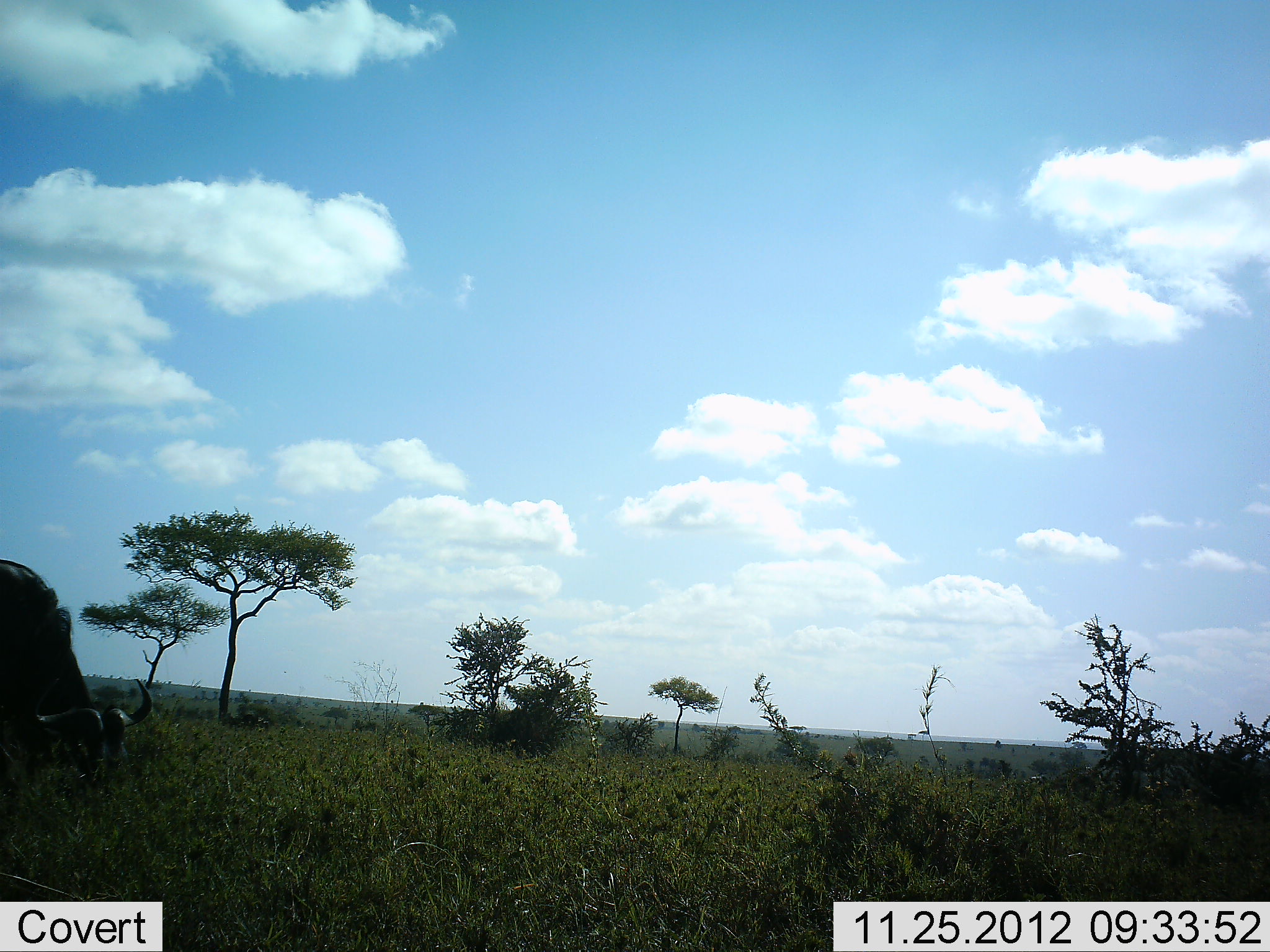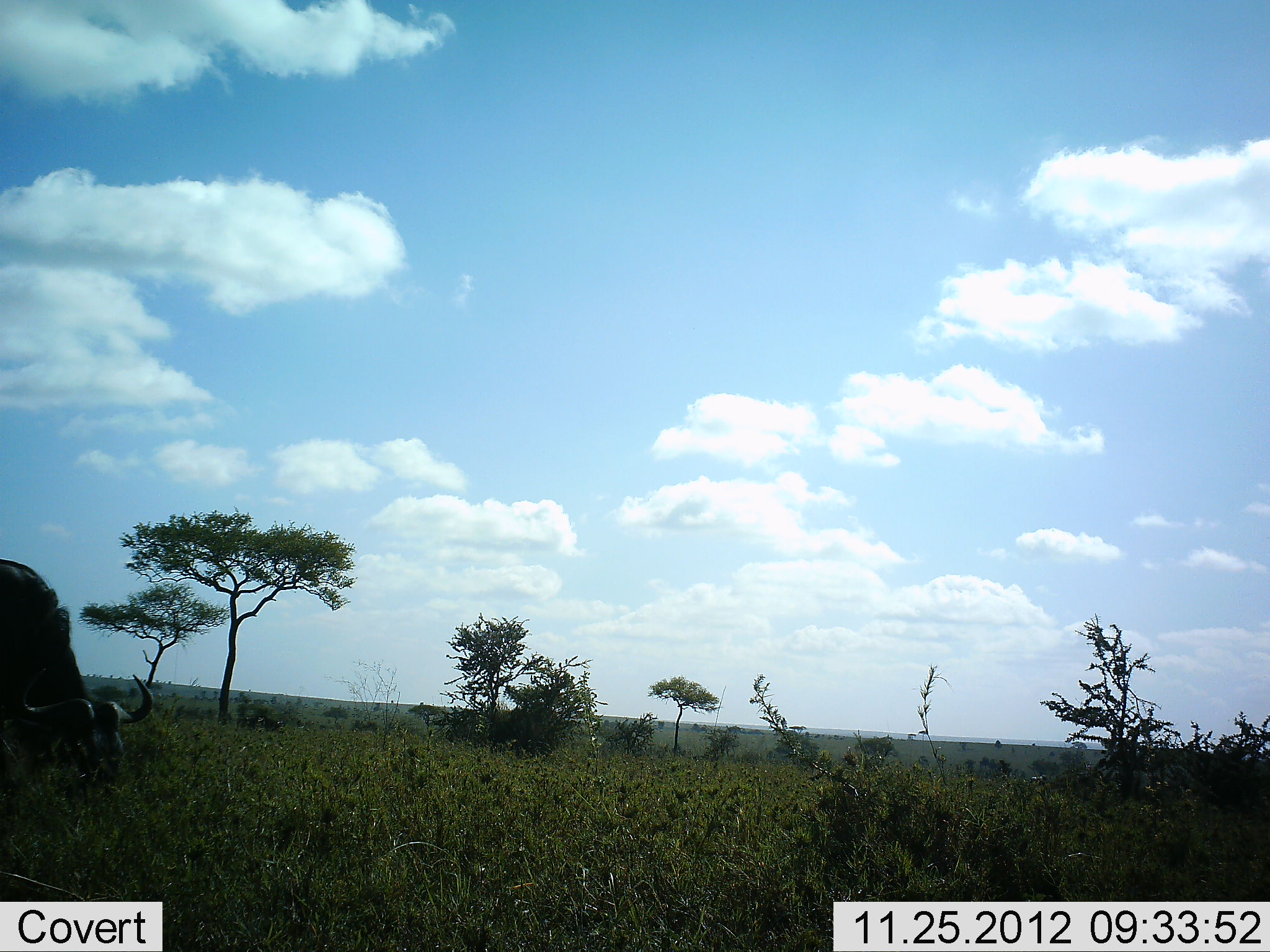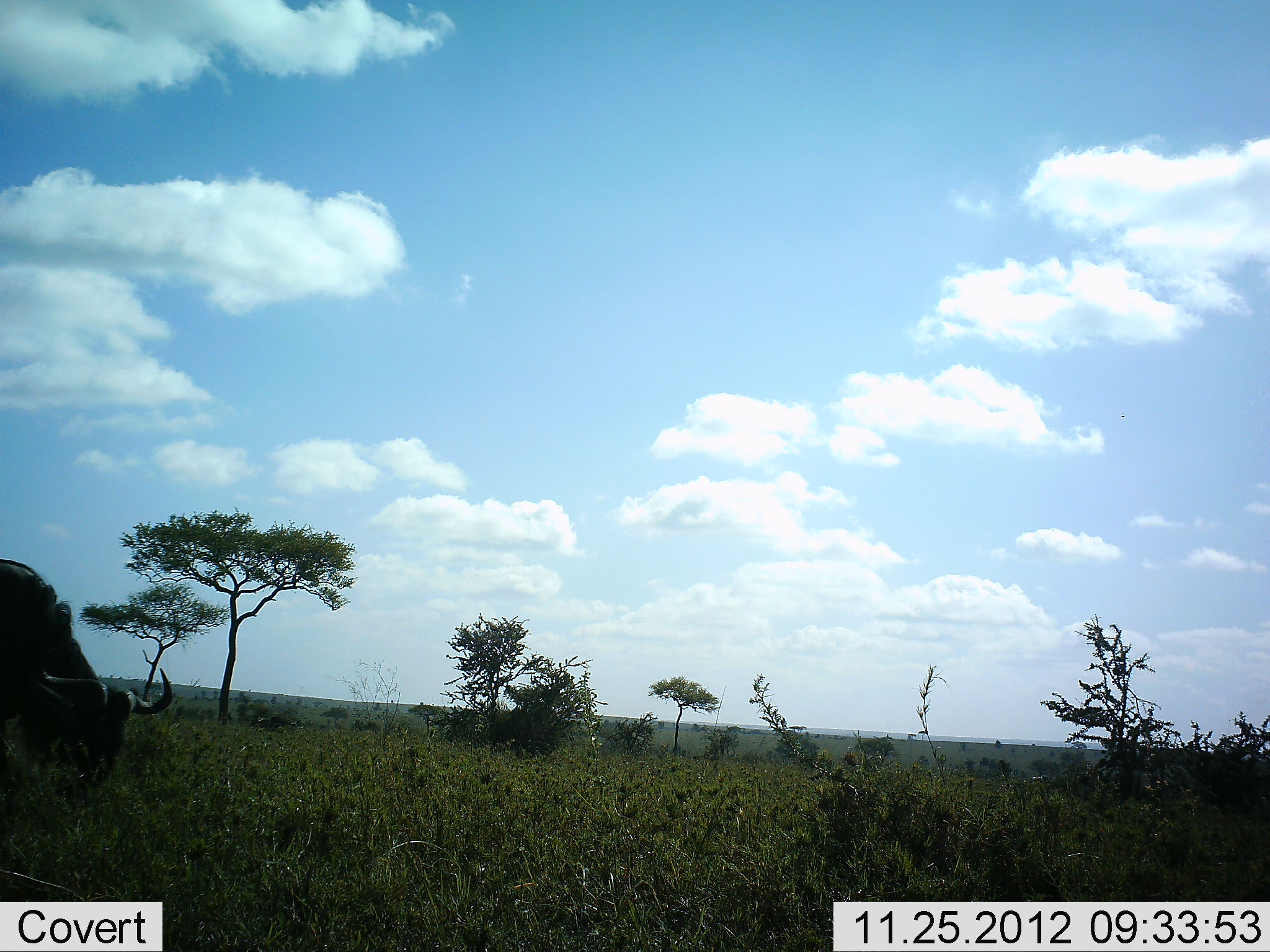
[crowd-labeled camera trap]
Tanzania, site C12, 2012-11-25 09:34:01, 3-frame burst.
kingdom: Animalia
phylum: Chordata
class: Mammalia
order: Artiodactyla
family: Bovidae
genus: Connochaetes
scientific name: Connochaetes taurinus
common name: blue wildebeest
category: wildebeest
Wildebeest (blue wildebeest) (Connochaetes taurinus), count 2. Behavior (volunteer vote fractions): standing 30%, resting 0%, moving 30%, interacting 0%. Young present (vote fraction): 0%. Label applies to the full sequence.